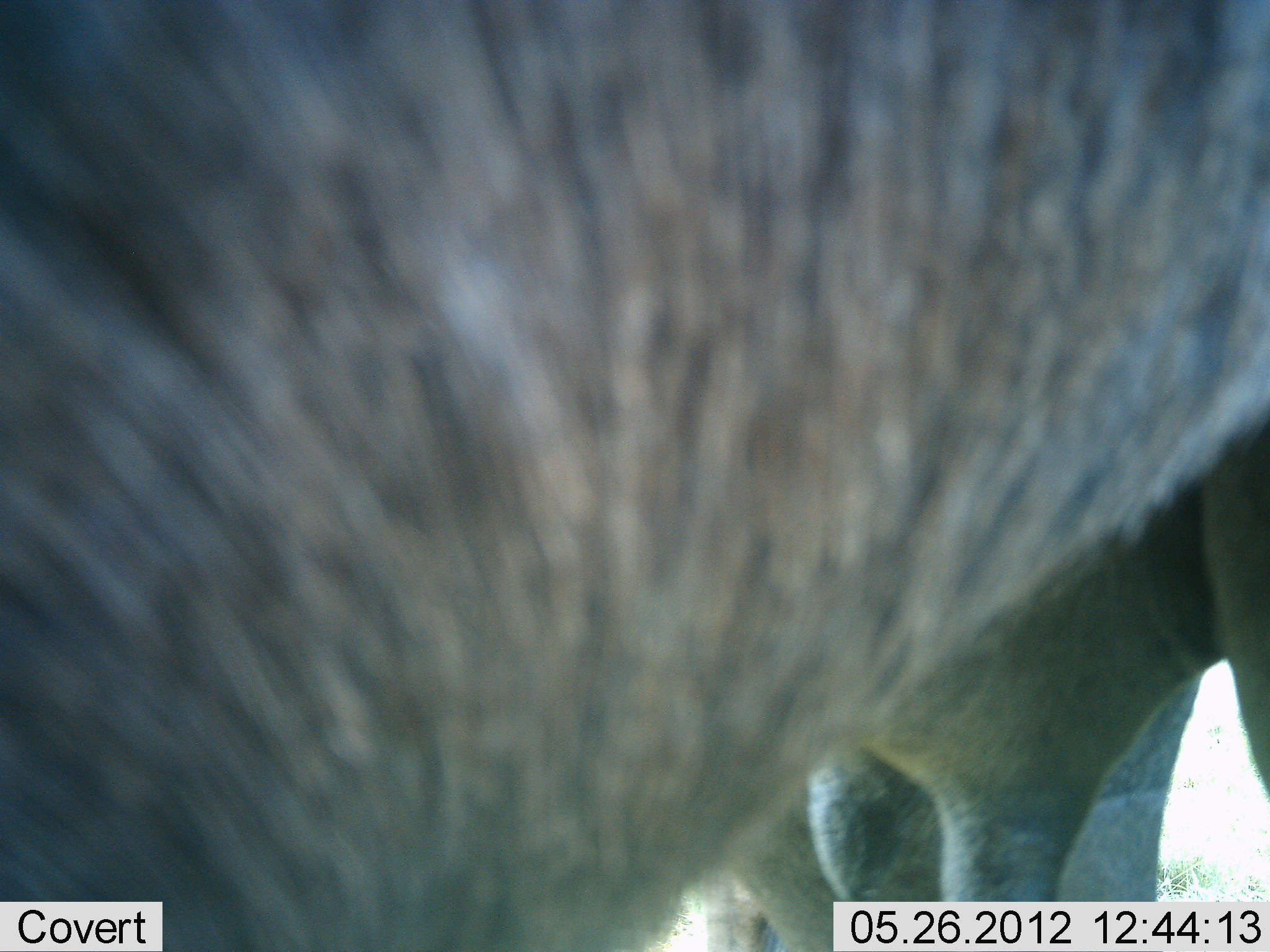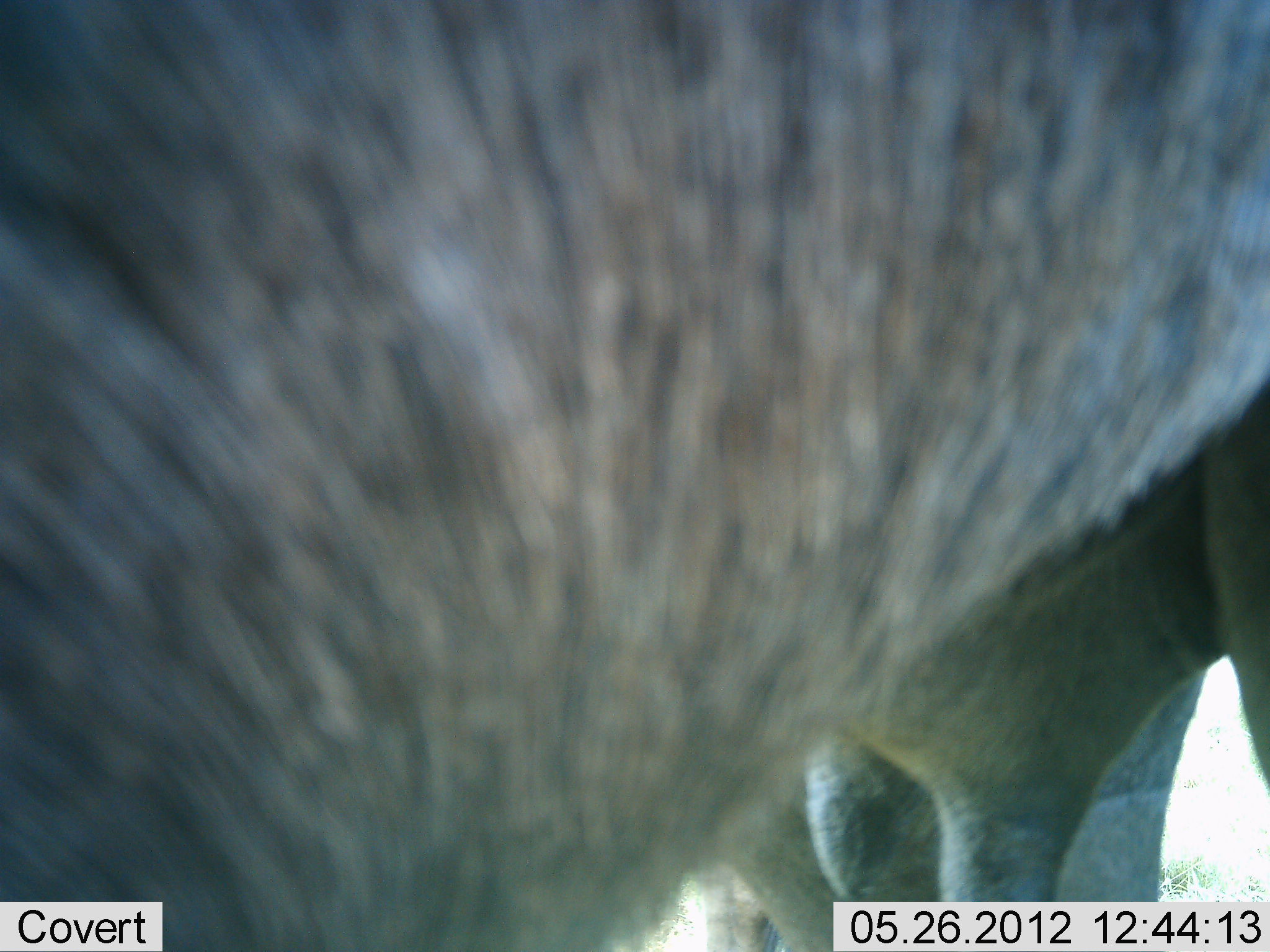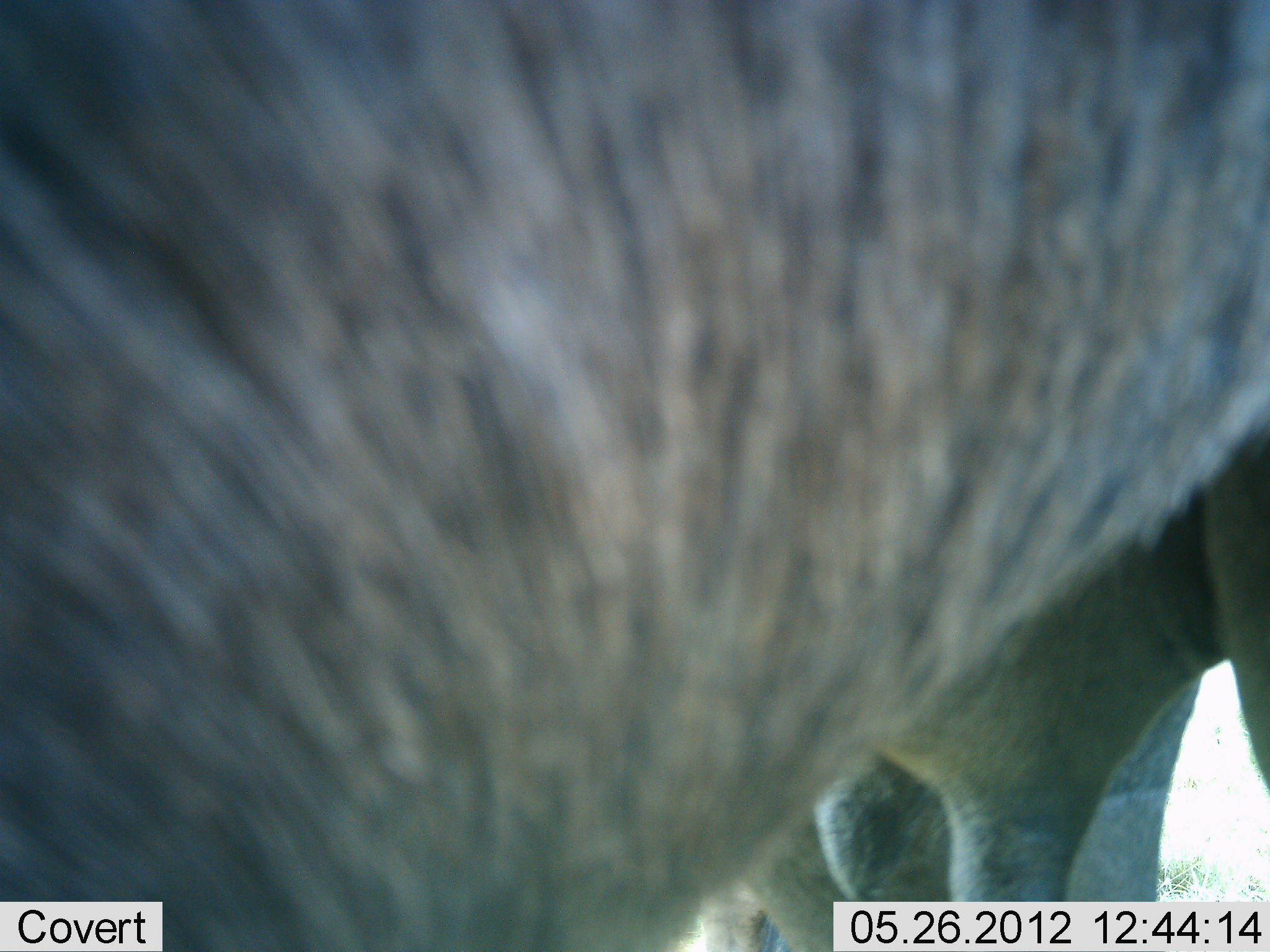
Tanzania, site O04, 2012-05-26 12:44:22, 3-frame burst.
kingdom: Animalia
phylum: Chordata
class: Mammalia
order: Artiodactyla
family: Bovidae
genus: Connochaetes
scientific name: Connochaetes taurinus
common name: blue wildebeest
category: wildebeest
Wildebeest (blue wildebeest) (Connochaetes taurinus), count 1. Behavior (volunteer vote fractions): standing 100%, resting 0%, moving 0%, interacting 0%. Young present (vote fraction): 10%. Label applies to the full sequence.